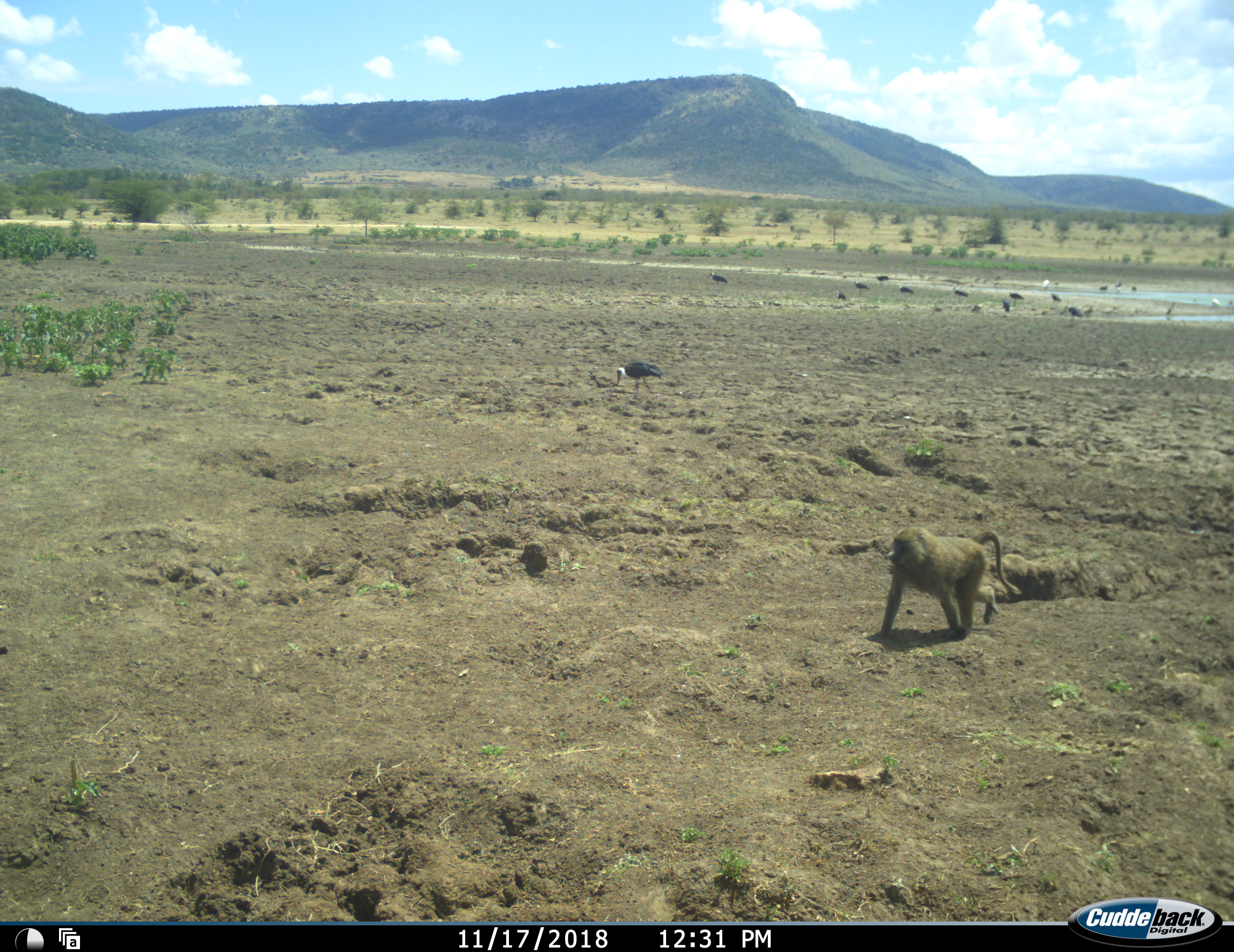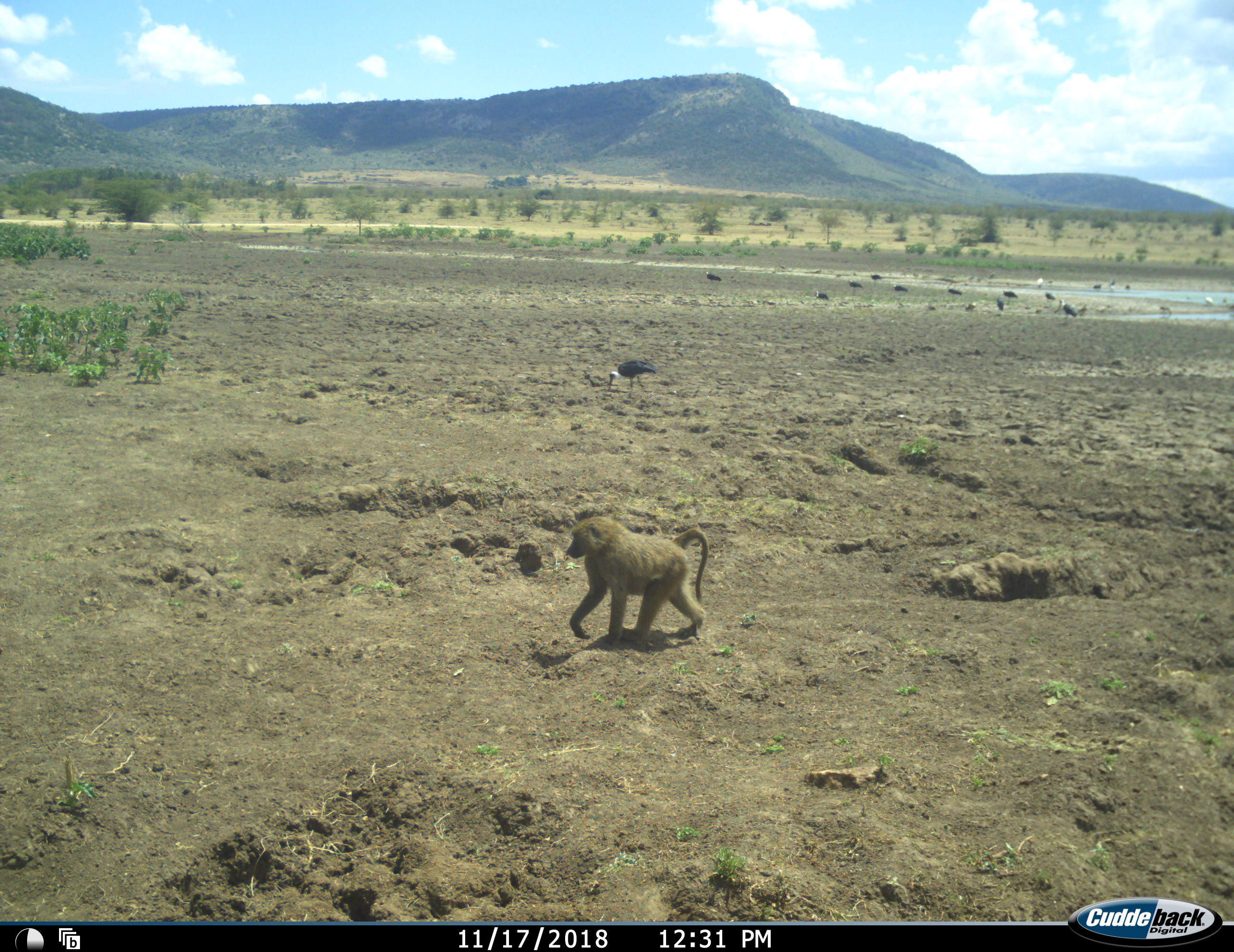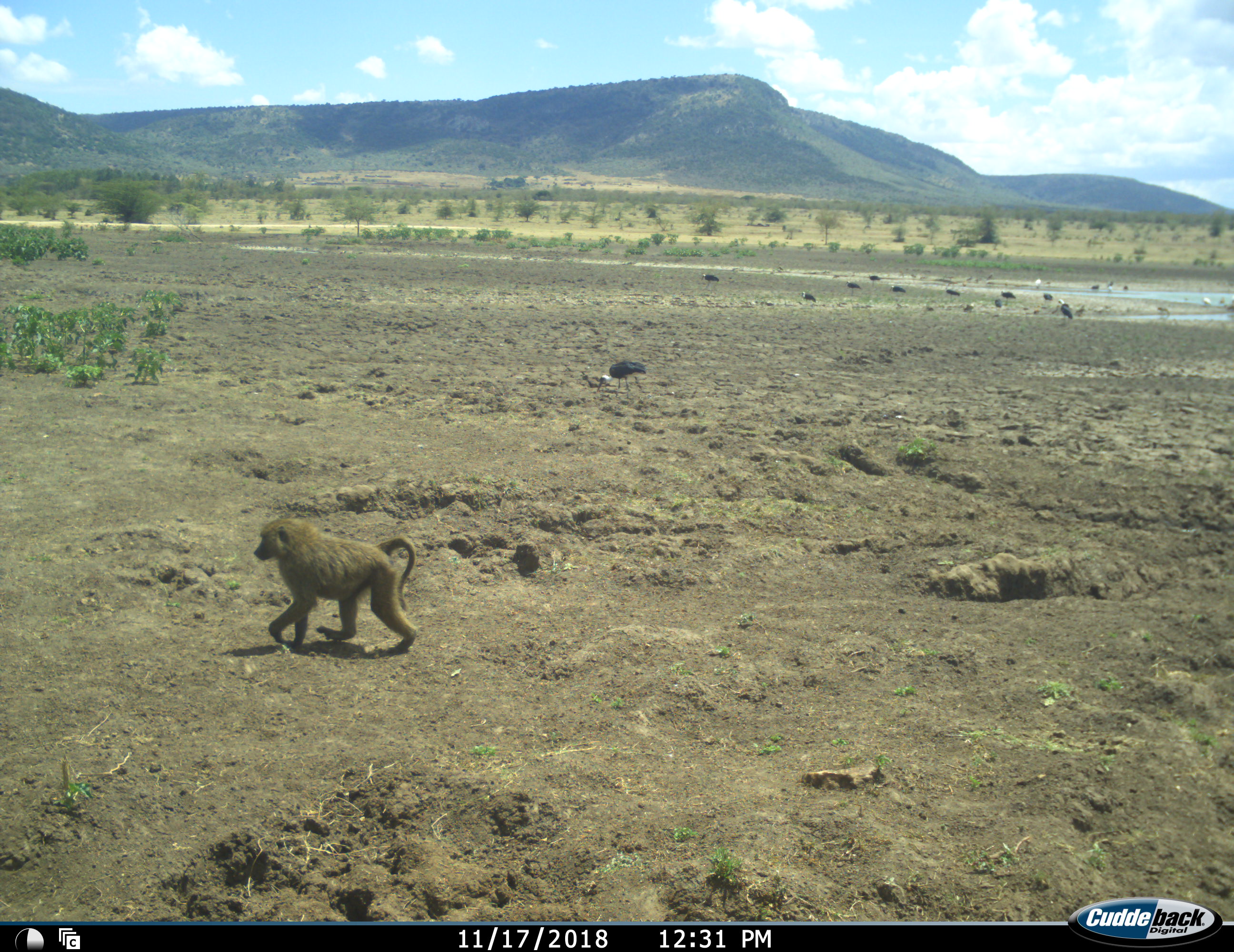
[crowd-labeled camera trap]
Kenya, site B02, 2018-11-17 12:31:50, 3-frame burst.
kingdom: Animalia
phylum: Chordata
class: Mammalia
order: Primates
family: Cercopithecidae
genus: Papio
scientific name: Papio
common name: baboon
Baboon (Papio), count 1. Behavior (volunteer vote fractions): standing 11%, resting 0%, moving 100%, interacting 0%. Young present (vote fraction): 0%. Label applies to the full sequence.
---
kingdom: Animalia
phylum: Chordata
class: Aves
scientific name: Aves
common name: bird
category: birdother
Birdother (bird) (Aves), count 11-50. Behavior (volunteer vote fractions): standing 89%, resting 0%, moving 22%, interacting 0%. Young present (vote fraction): 0%. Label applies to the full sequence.